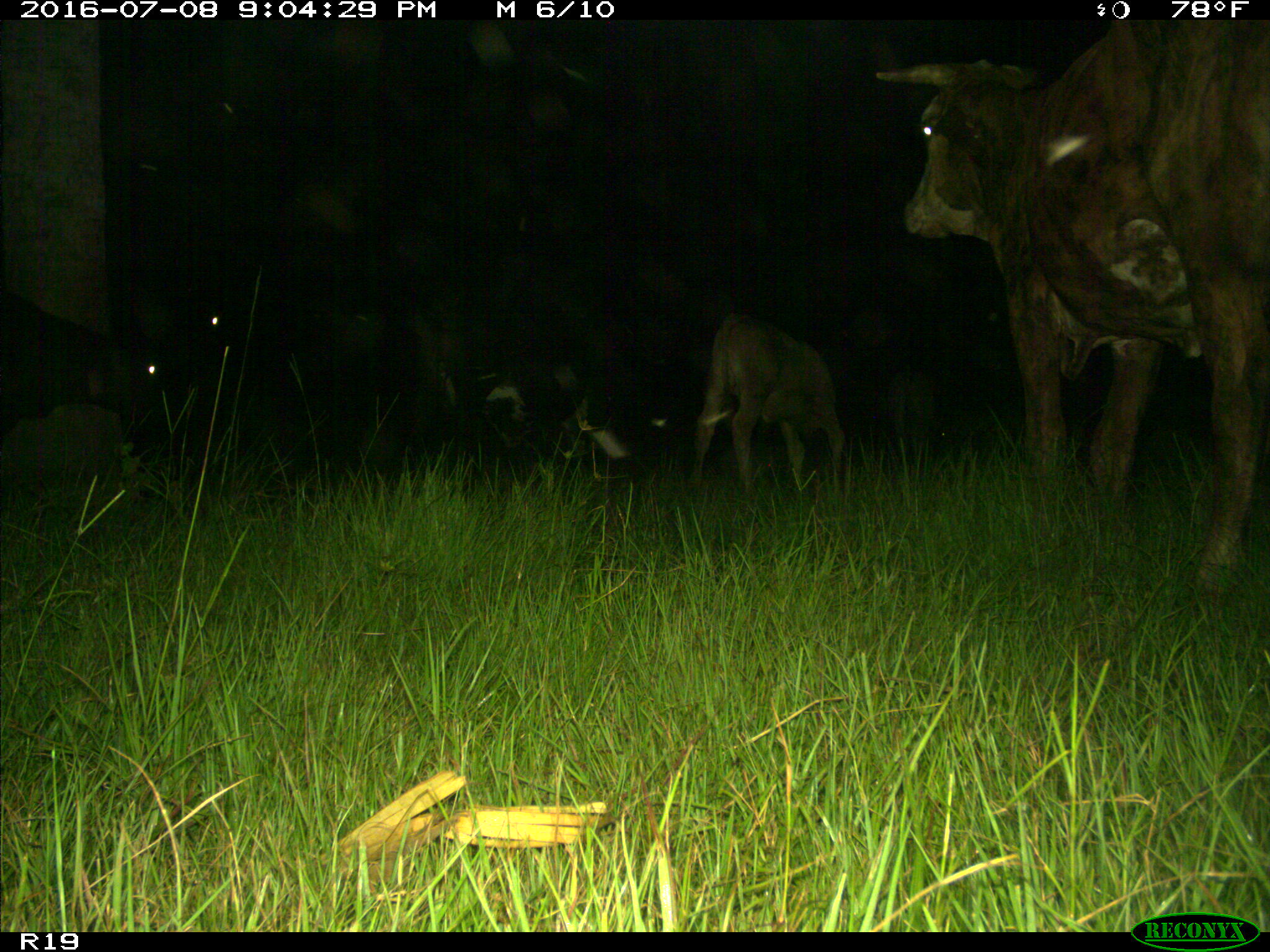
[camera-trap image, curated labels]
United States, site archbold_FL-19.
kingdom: Animalia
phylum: Chordata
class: Mammalia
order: Artiodactyla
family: Bovidae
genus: Bos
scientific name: Bos taurus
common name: domestic cow